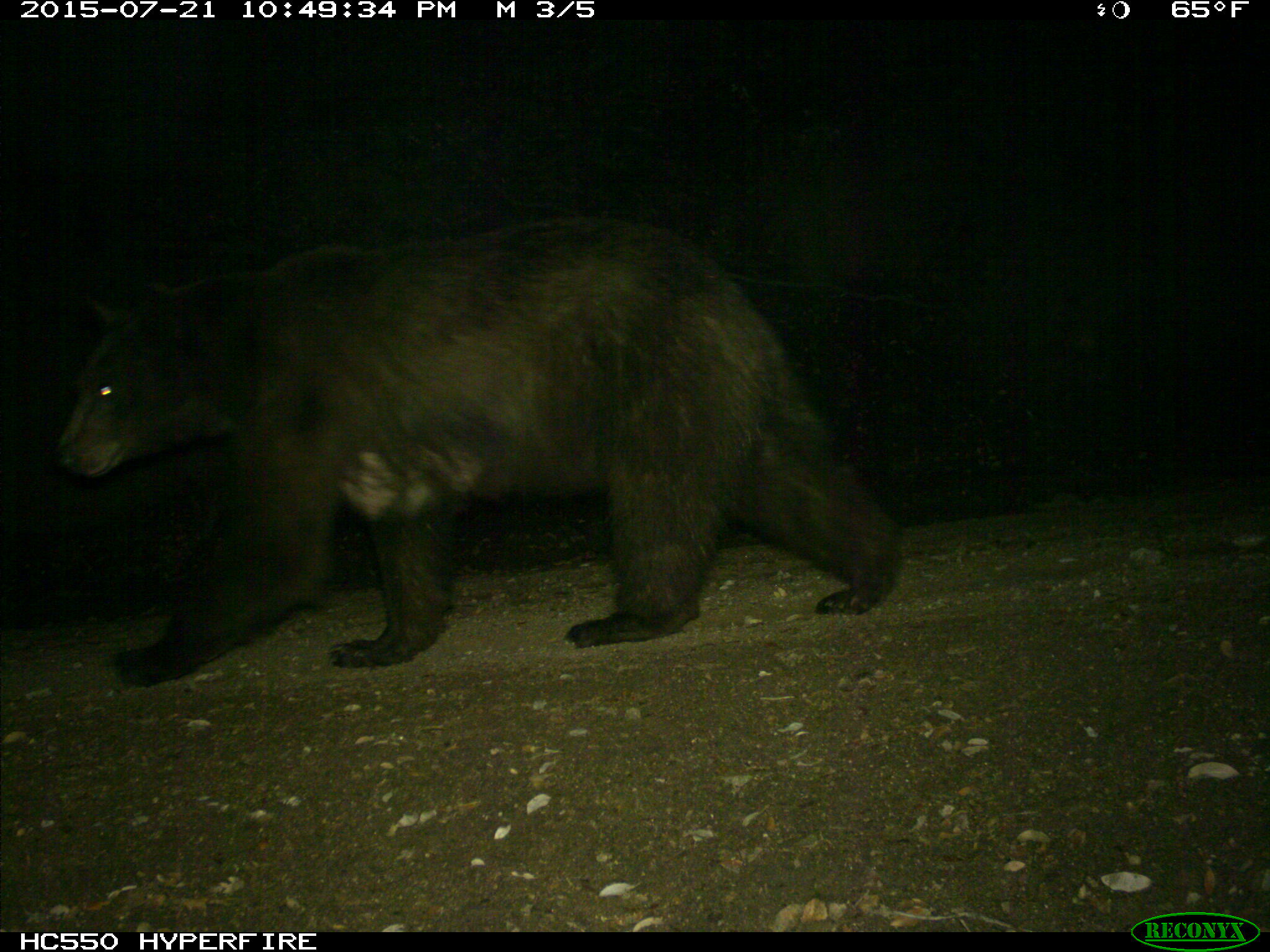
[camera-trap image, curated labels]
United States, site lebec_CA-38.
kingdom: Animalia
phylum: Chordata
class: Mammalia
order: Carnivora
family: Ursidae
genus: Ursus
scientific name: Ursus americanus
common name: american black bear